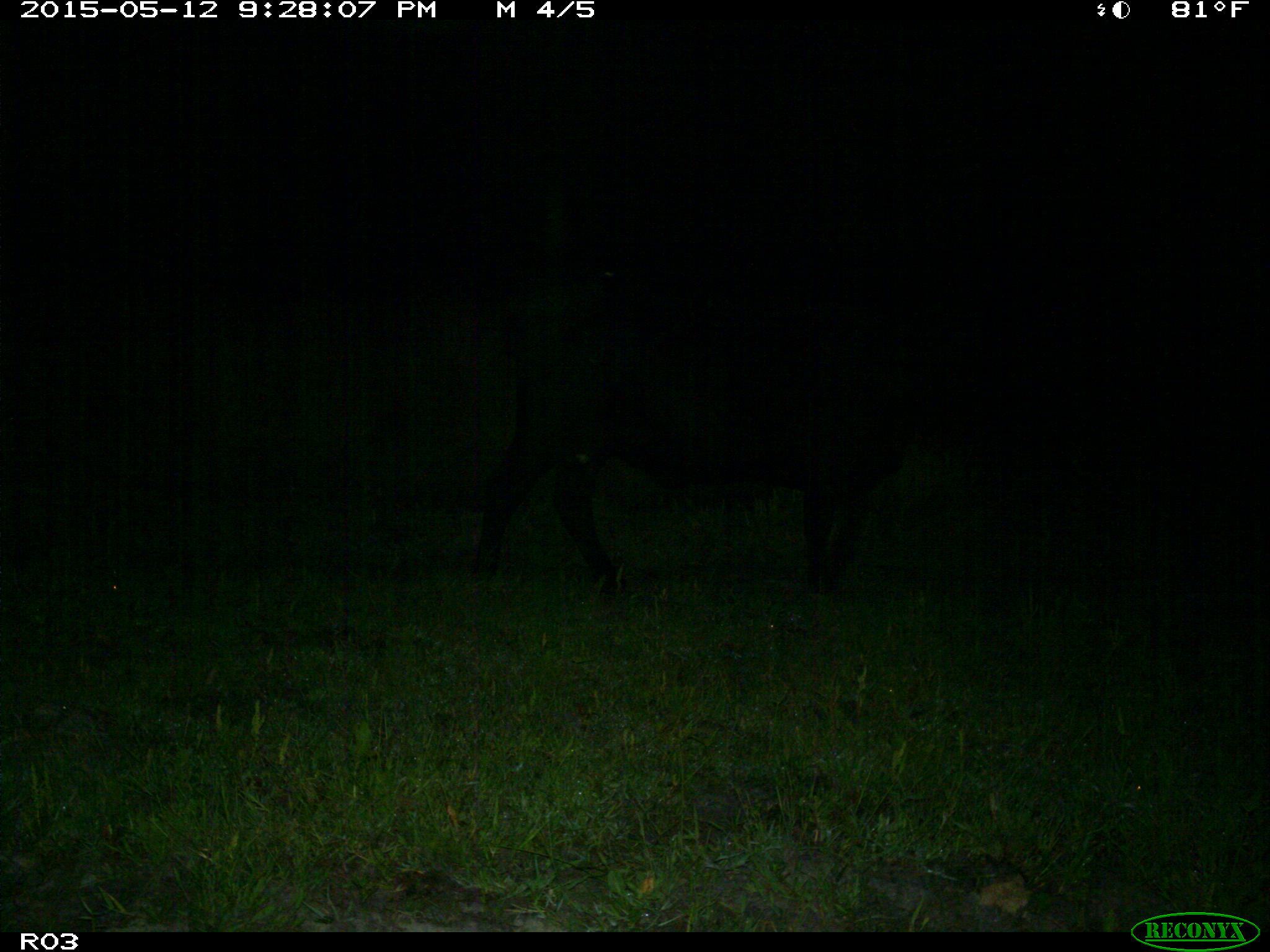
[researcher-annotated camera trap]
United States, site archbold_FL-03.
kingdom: Animalia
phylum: Chordata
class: Mammalia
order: Artiodactyla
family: Bovidae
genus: Bos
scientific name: Bos taurus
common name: domestic cow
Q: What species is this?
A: Bos taurus (domestic cow).